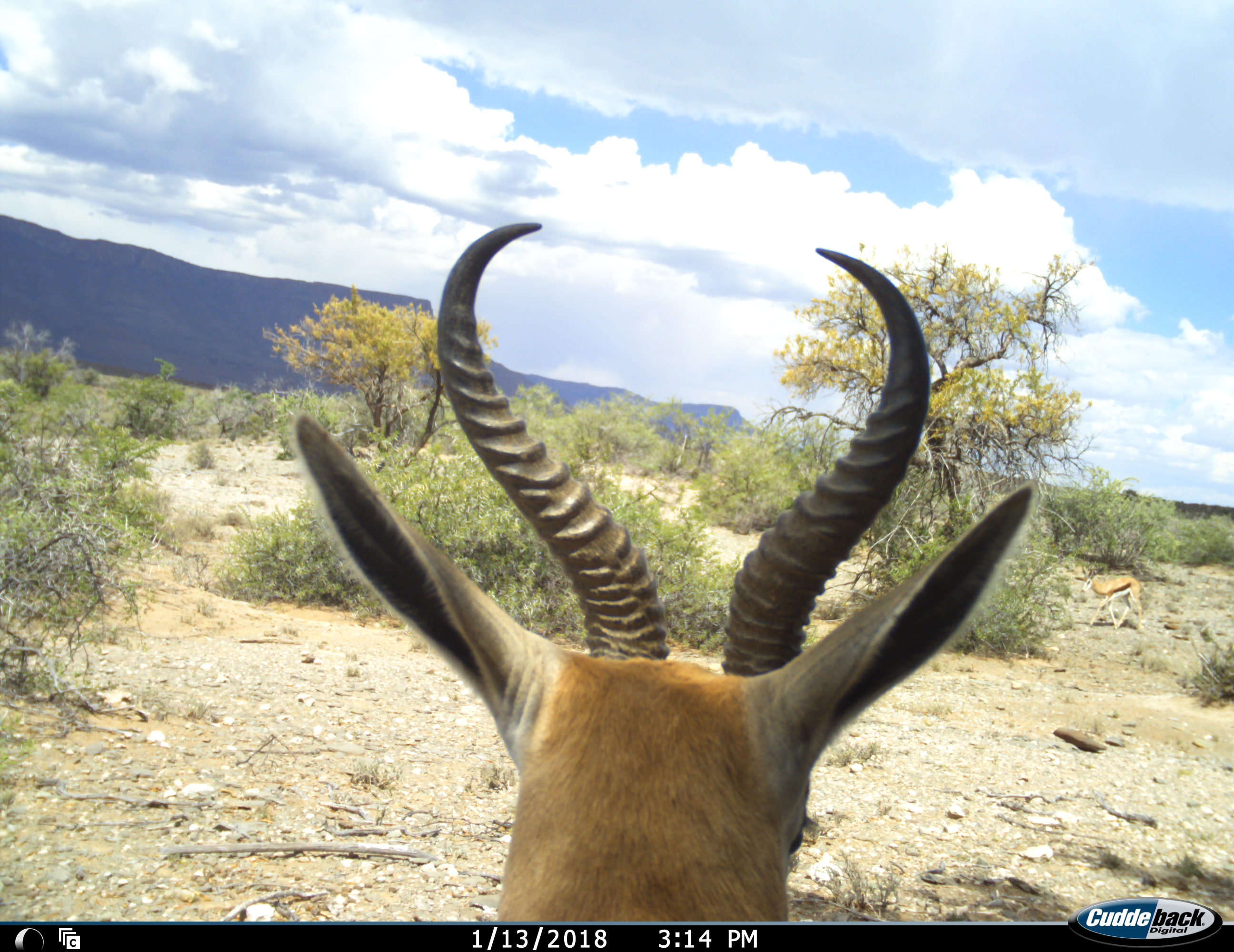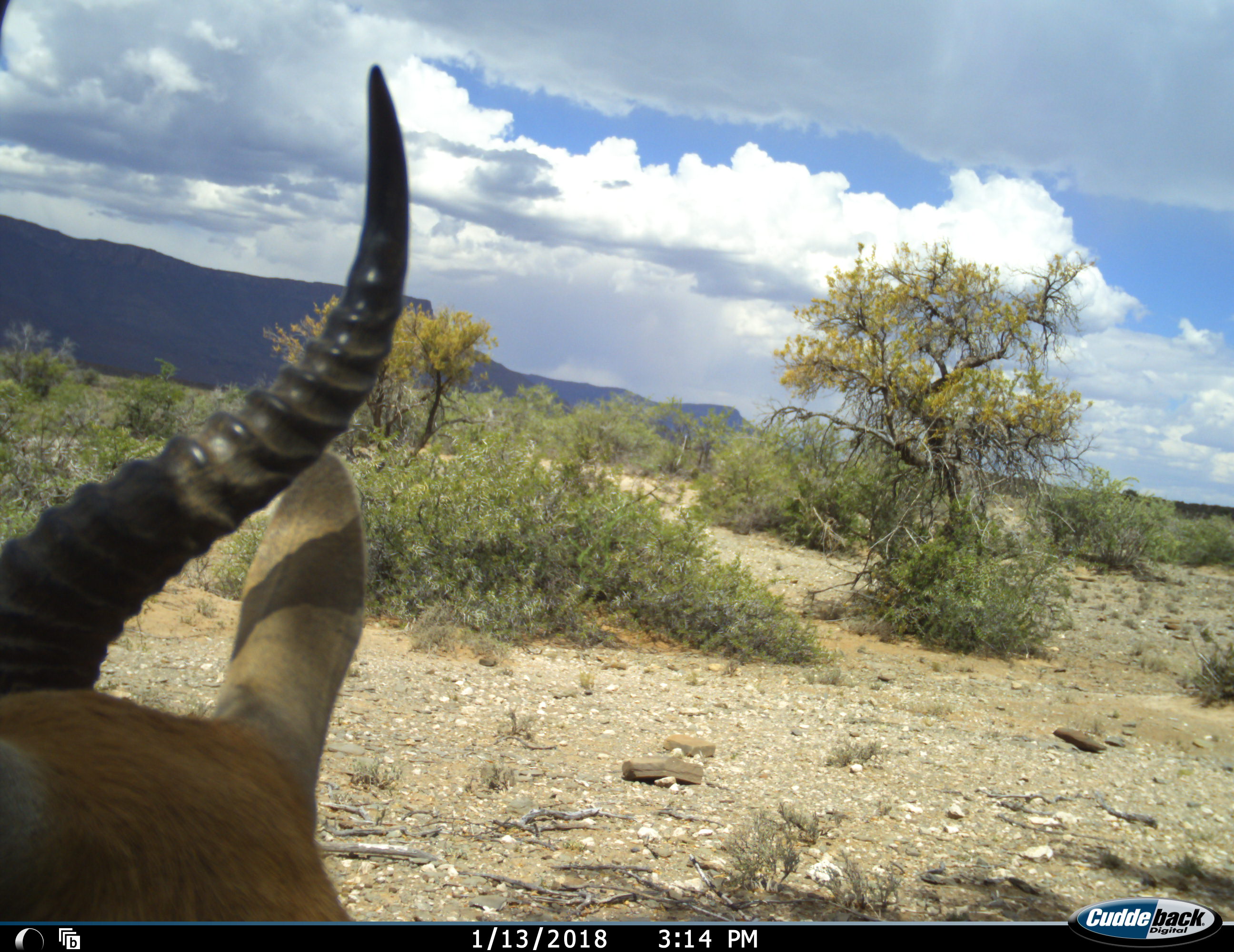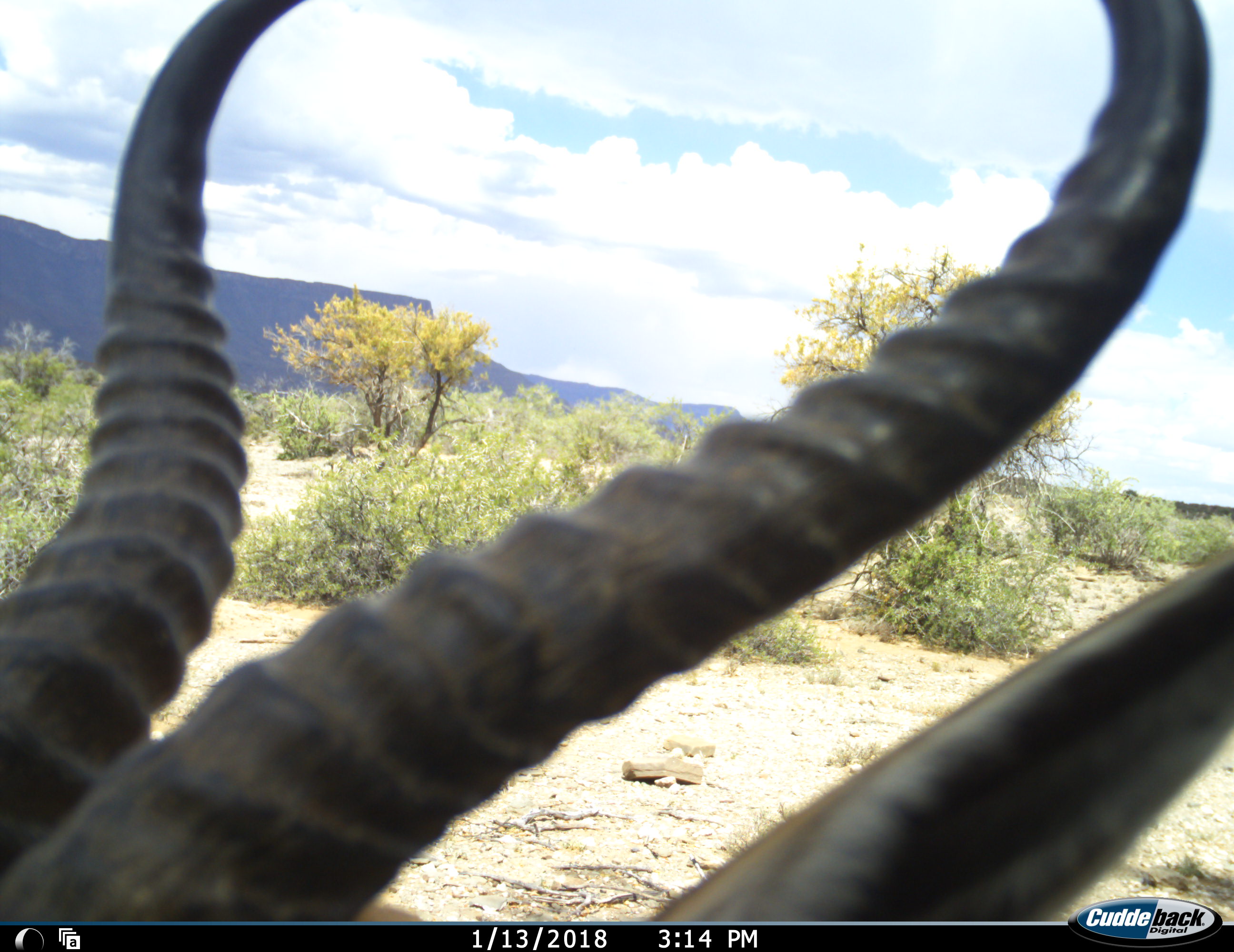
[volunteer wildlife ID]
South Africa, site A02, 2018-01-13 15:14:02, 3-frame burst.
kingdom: Animalia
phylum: Chordata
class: Mammalia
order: Artiodactyla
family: Bovidae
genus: Antidorcas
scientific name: Antidorcas marsupialis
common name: springbok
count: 2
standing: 75%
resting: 0%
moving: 88%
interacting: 0%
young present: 0%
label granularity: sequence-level